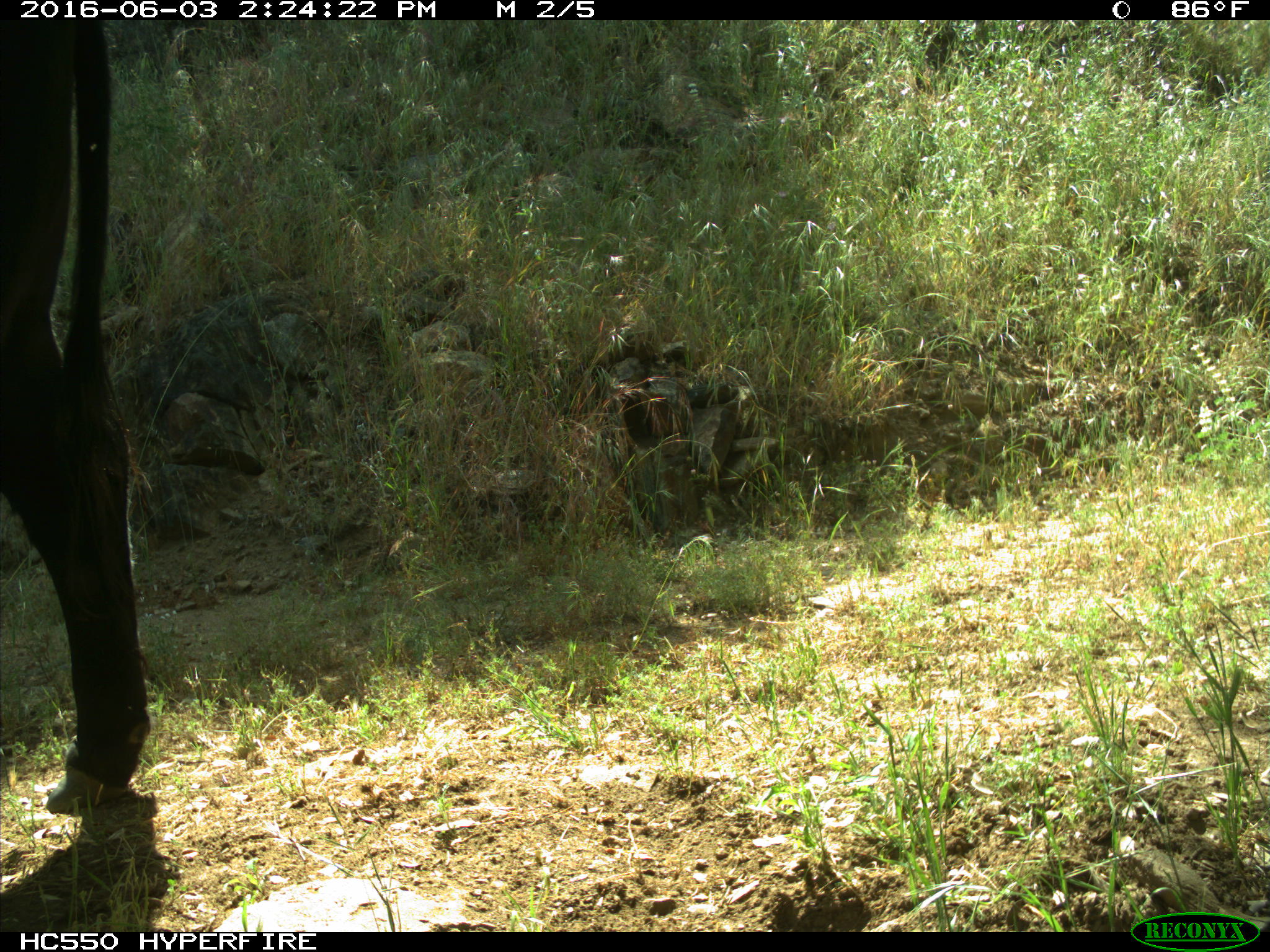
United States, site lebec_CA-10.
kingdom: Animalia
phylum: Chordata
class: Mammalia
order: Artiodactyla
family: Bovidae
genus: Bos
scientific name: Bos taurus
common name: domestic cow